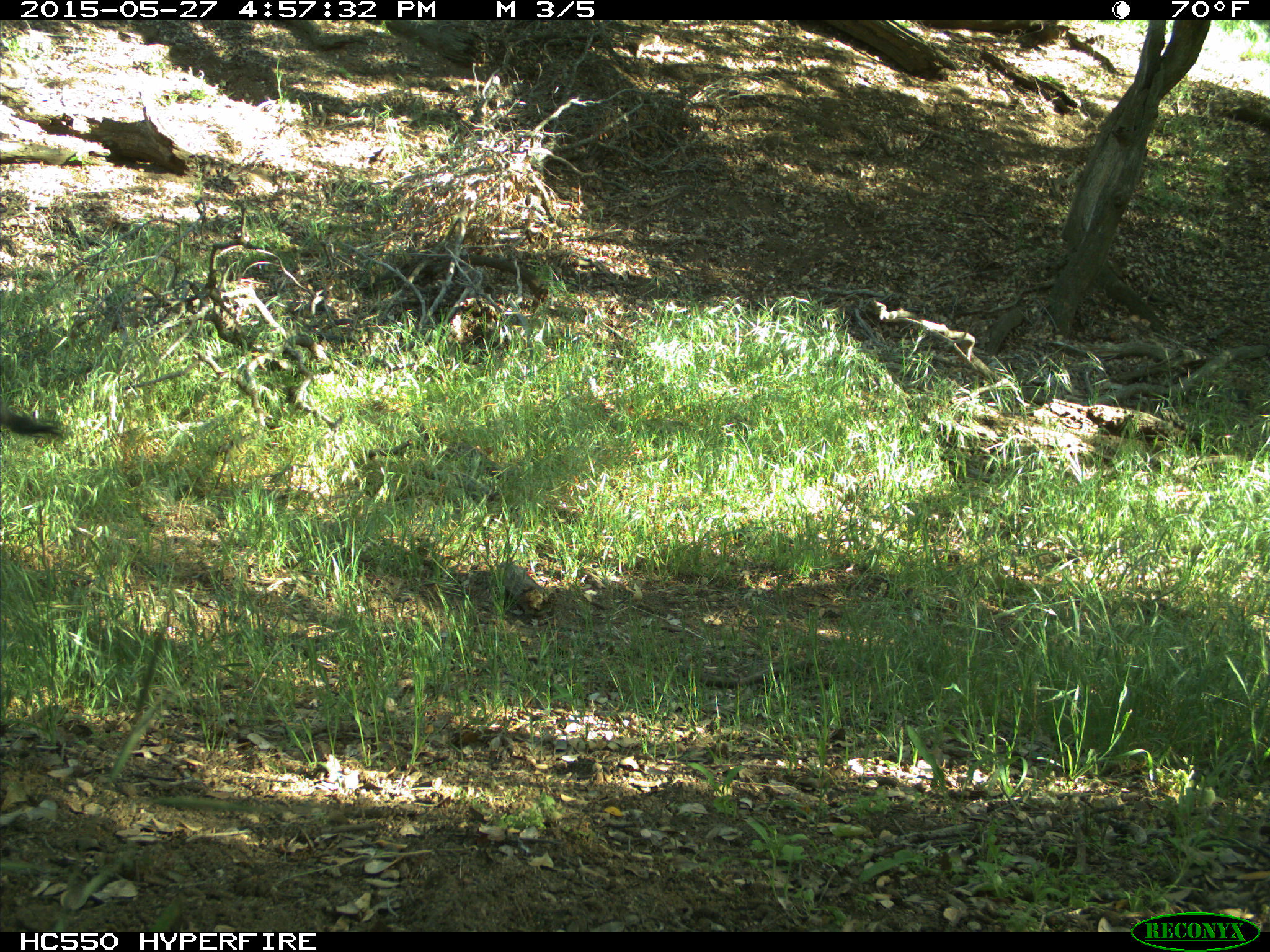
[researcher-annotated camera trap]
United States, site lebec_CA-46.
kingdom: Animalia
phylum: Chordata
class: Mammalia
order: Artiodactyla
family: Suidae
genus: Sus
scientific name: Sus scrofa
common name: wild boar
Sus scrofa (wild boar).